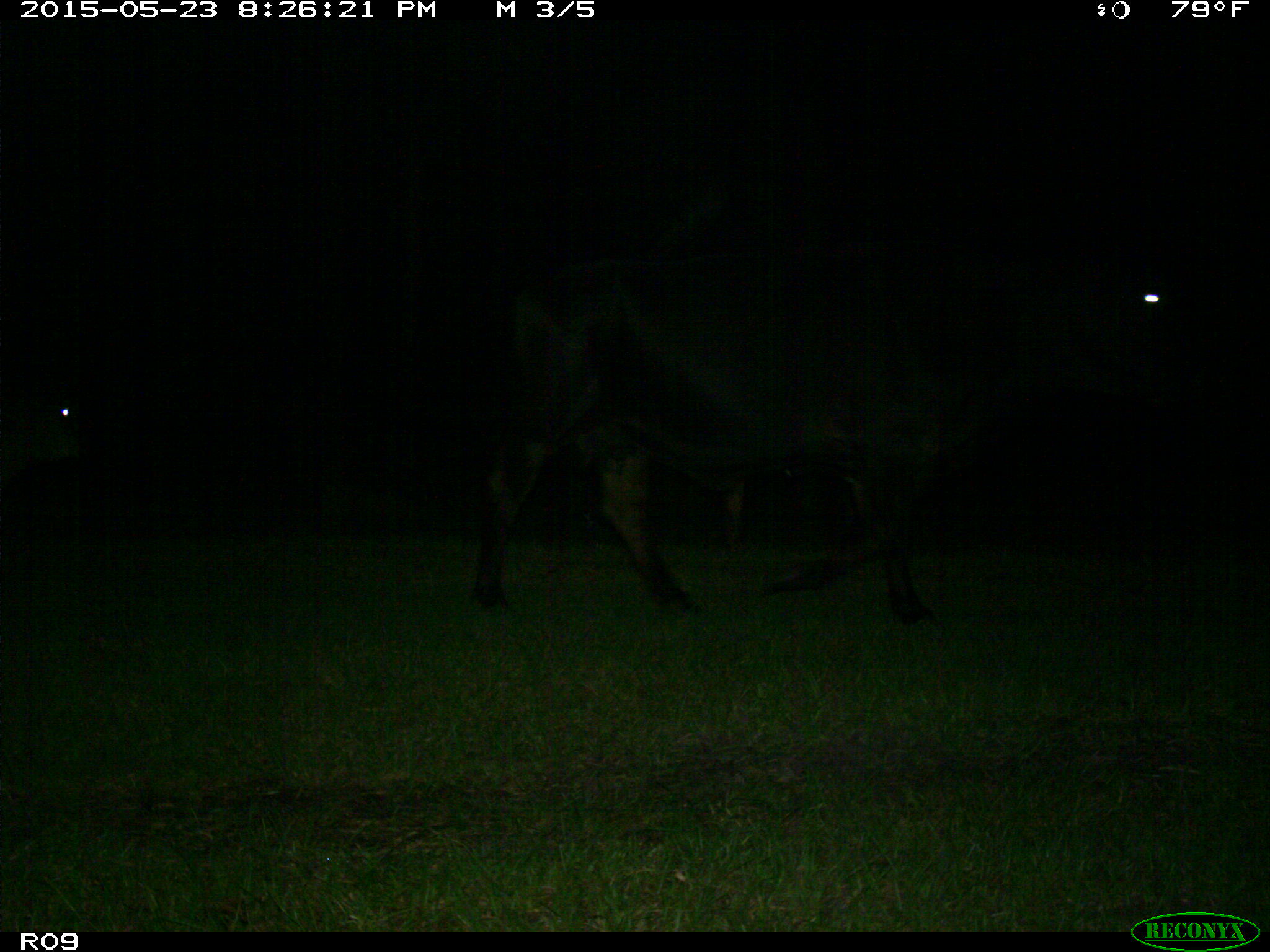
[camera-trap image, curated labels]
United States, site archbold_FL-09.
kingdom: Animalia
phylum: Chordata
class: Mammalia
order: Artiodactyla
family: Bovidae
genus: Bos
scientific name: Bos taurus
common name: domestic cow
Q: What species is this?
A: Bos taurus (domestic cow).